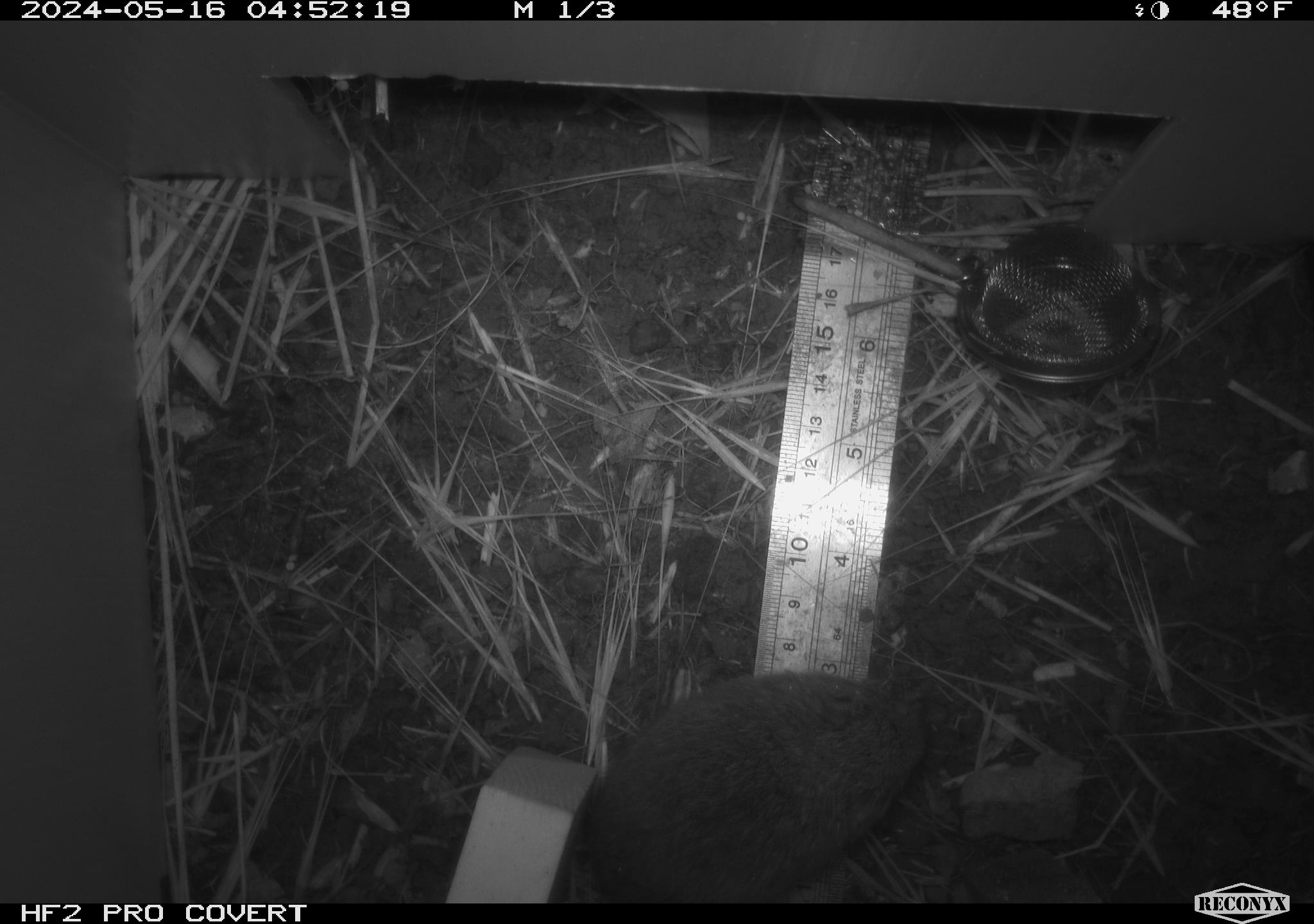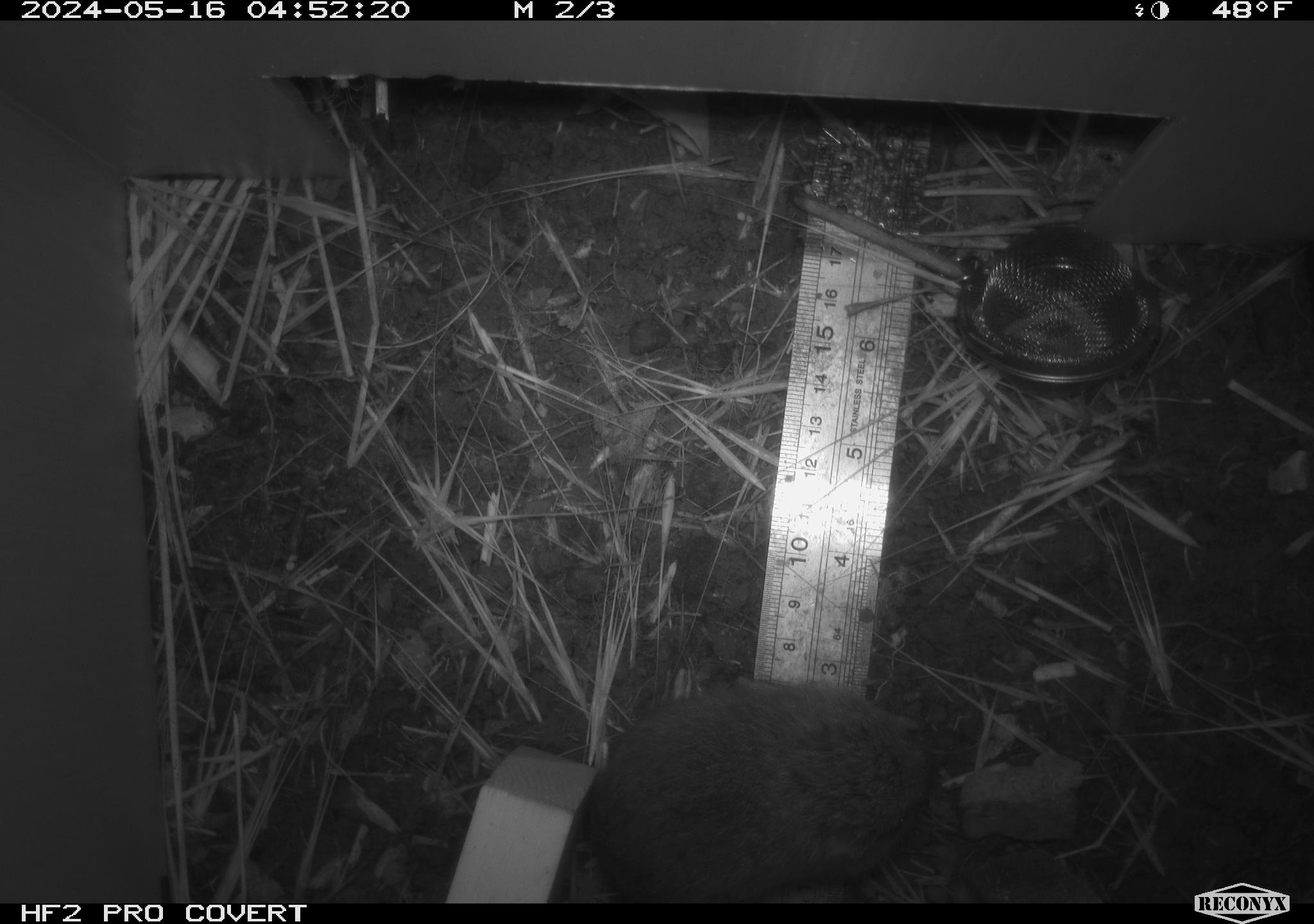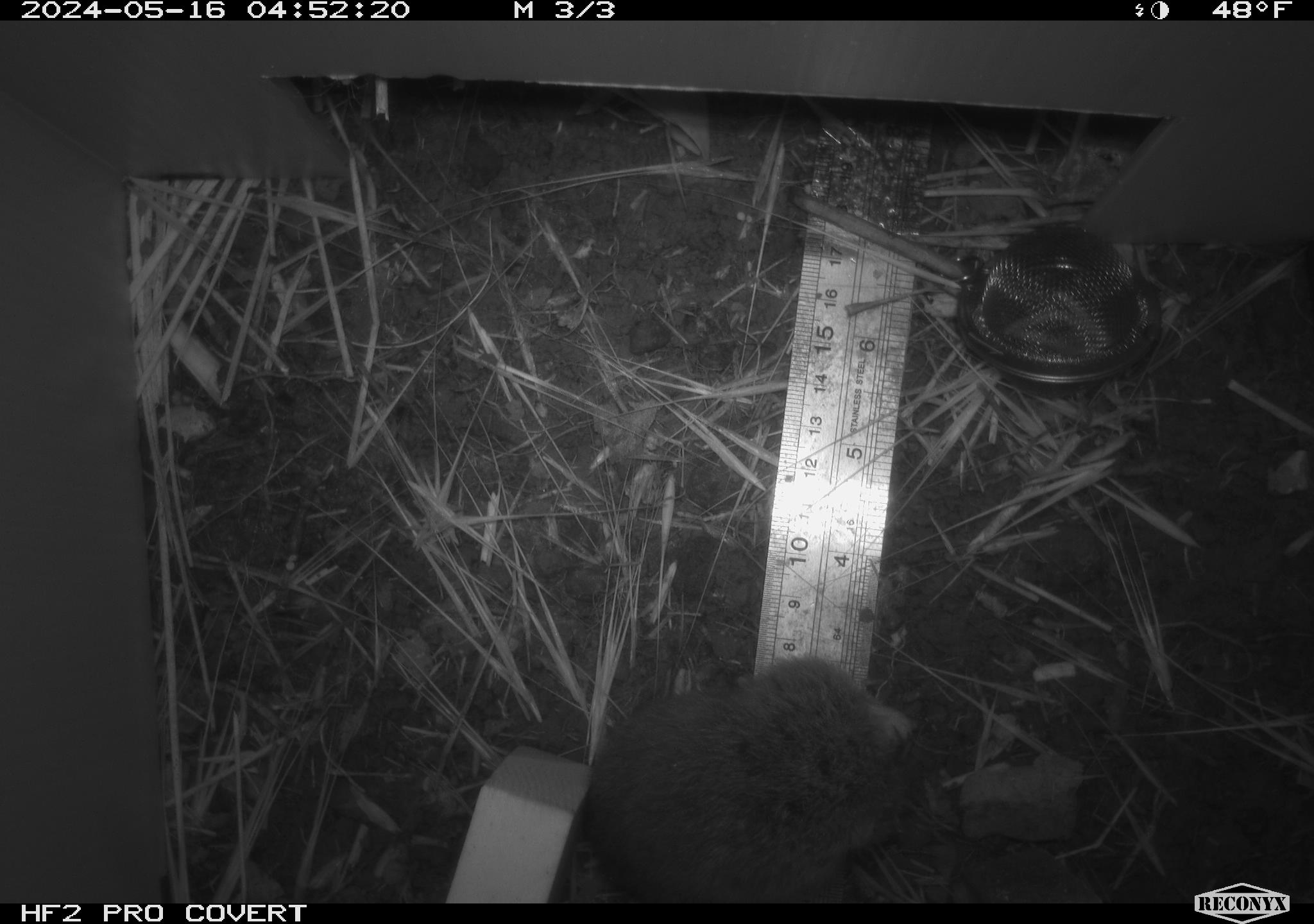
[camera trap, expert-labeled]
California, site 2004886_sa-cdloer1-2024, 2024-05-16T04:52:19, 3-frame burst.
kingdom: Animalia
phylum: Chordata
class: Mammalia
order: Rodentia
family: Cricetidae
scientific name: Arvicolinae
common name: voles, lemmings, and muskrats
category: arvicolinae subfamily